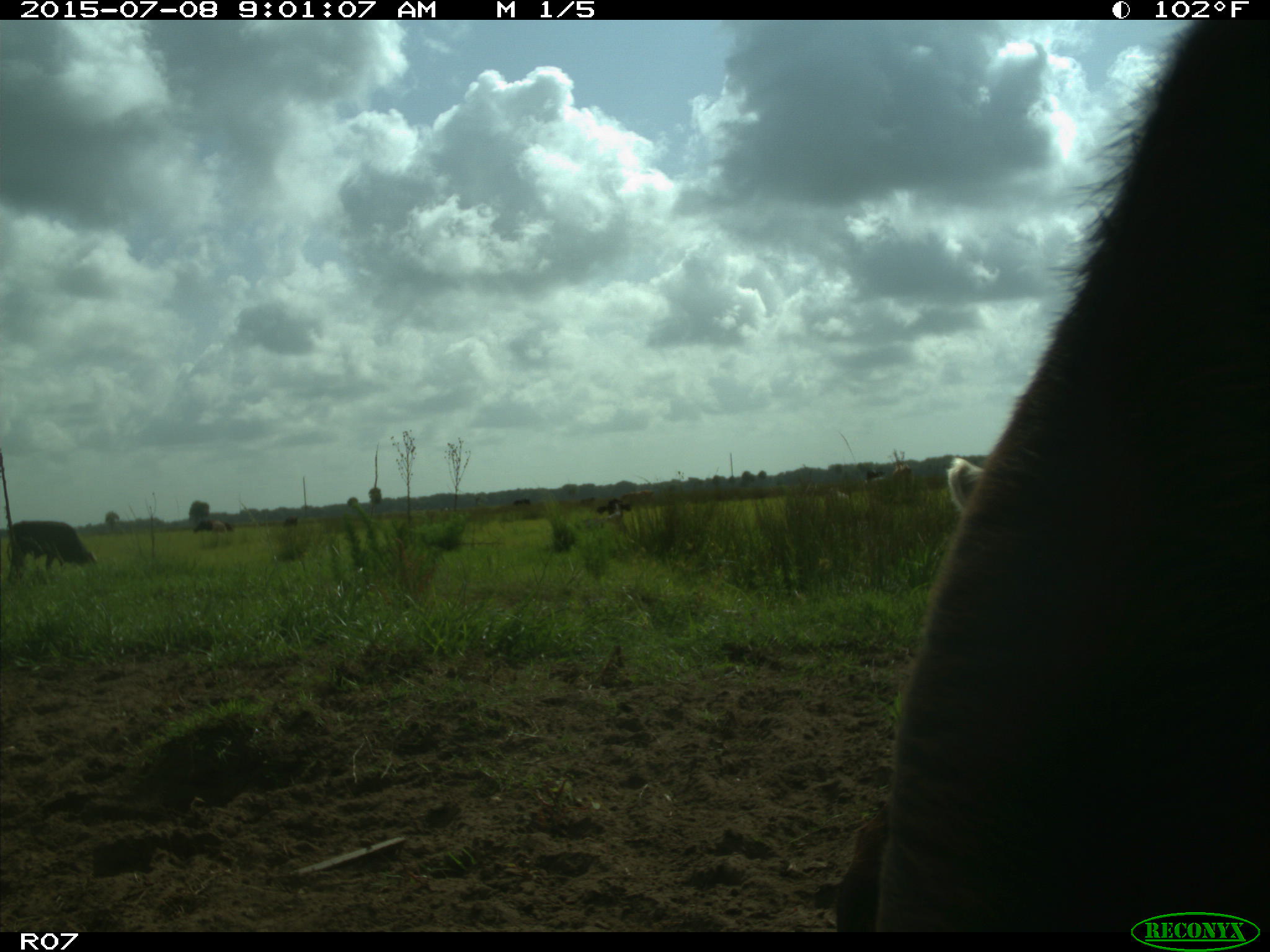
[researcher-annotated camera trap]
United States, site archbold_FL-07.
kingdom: Animalia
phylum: Chordata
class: Mammalia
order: Artiodactyla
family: Bovidae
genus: Bos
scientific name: Bos taurus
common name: domestic cow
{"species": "Bos taurus (domestic cow)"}